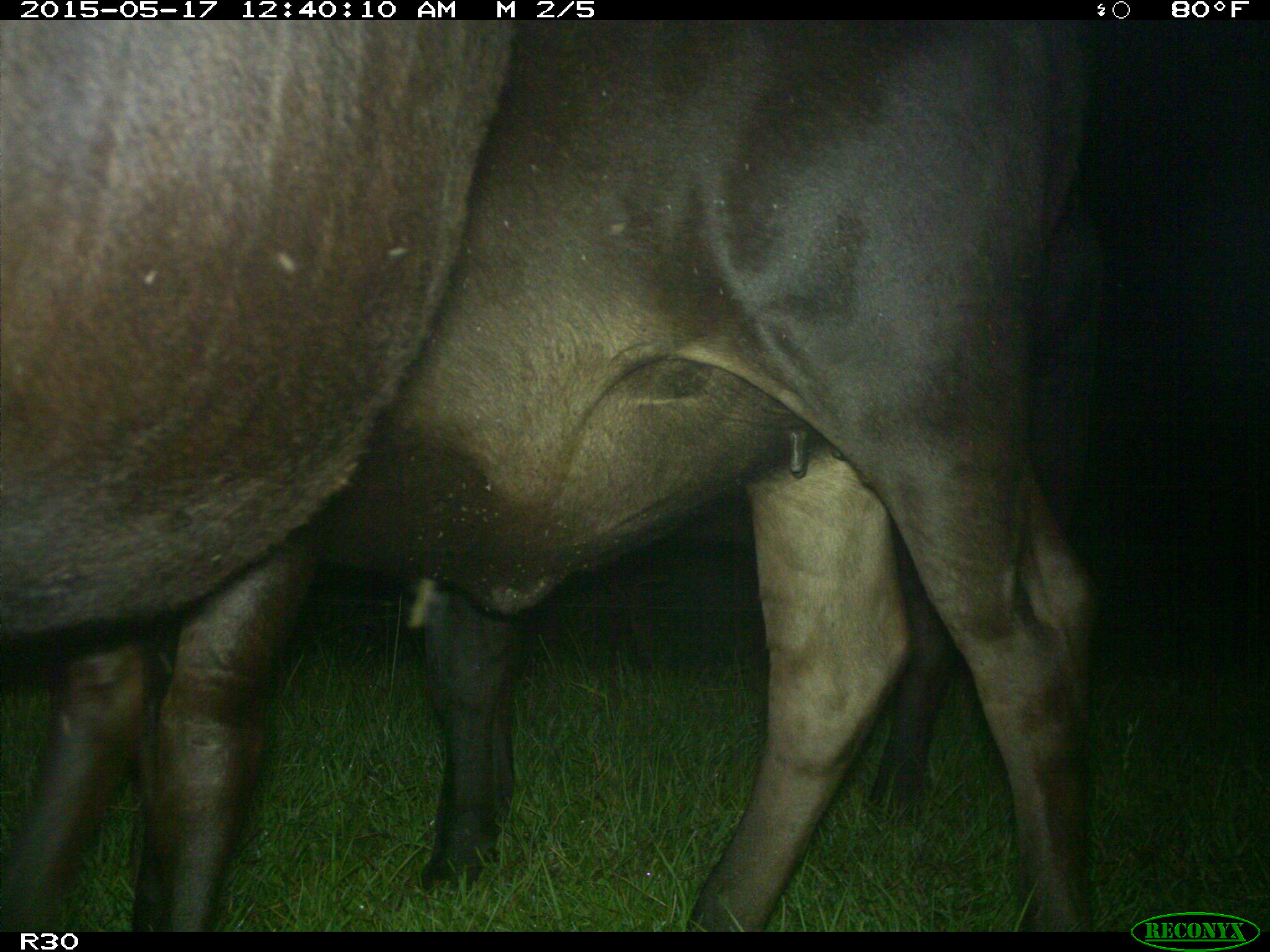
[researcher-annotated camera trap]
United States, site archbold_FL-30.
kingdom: Animalia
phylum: Chordata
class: Mammalia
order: Artiodactyla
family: Bovidae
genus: Bos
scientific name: Bos taurus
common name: domestic cow